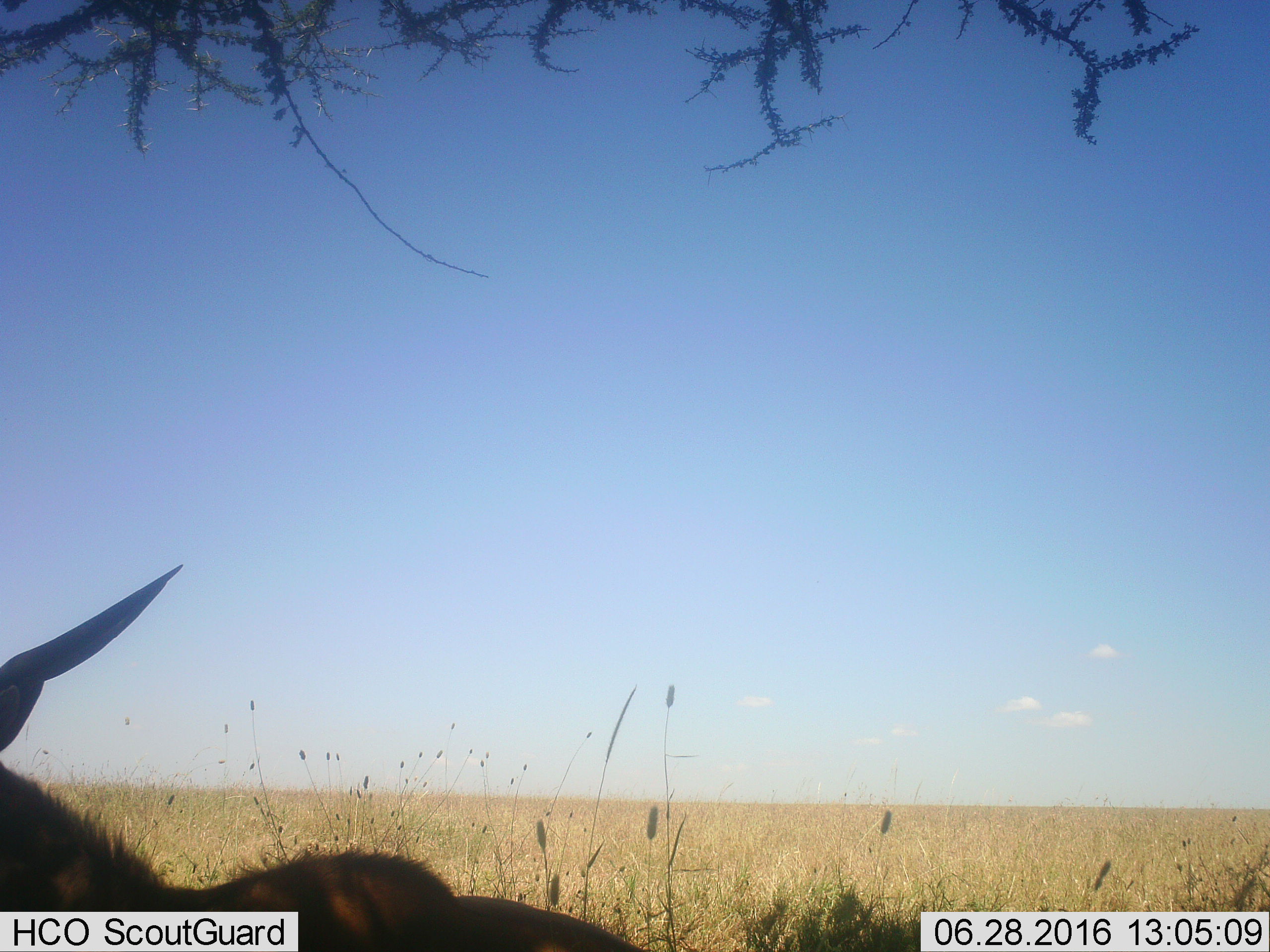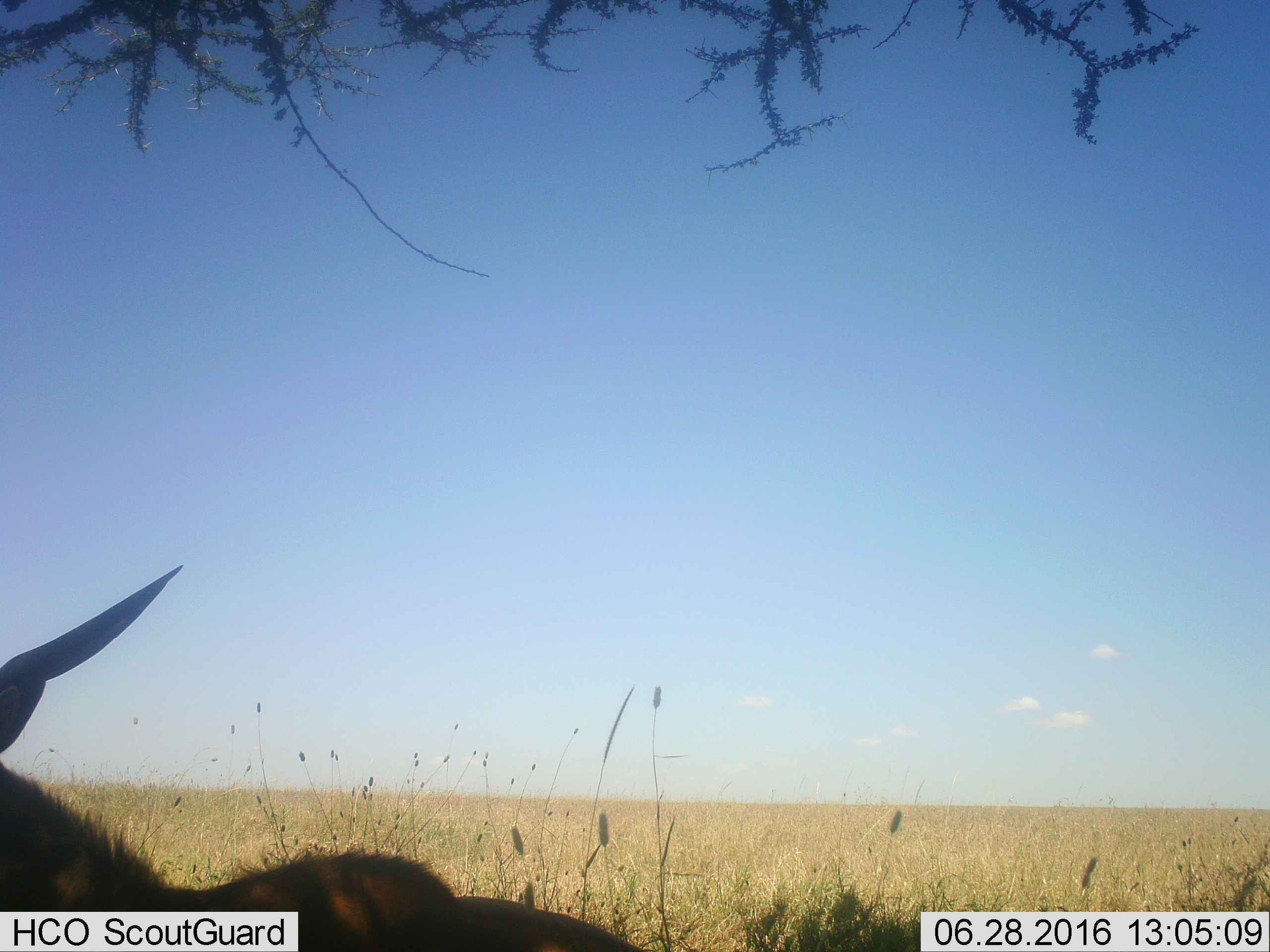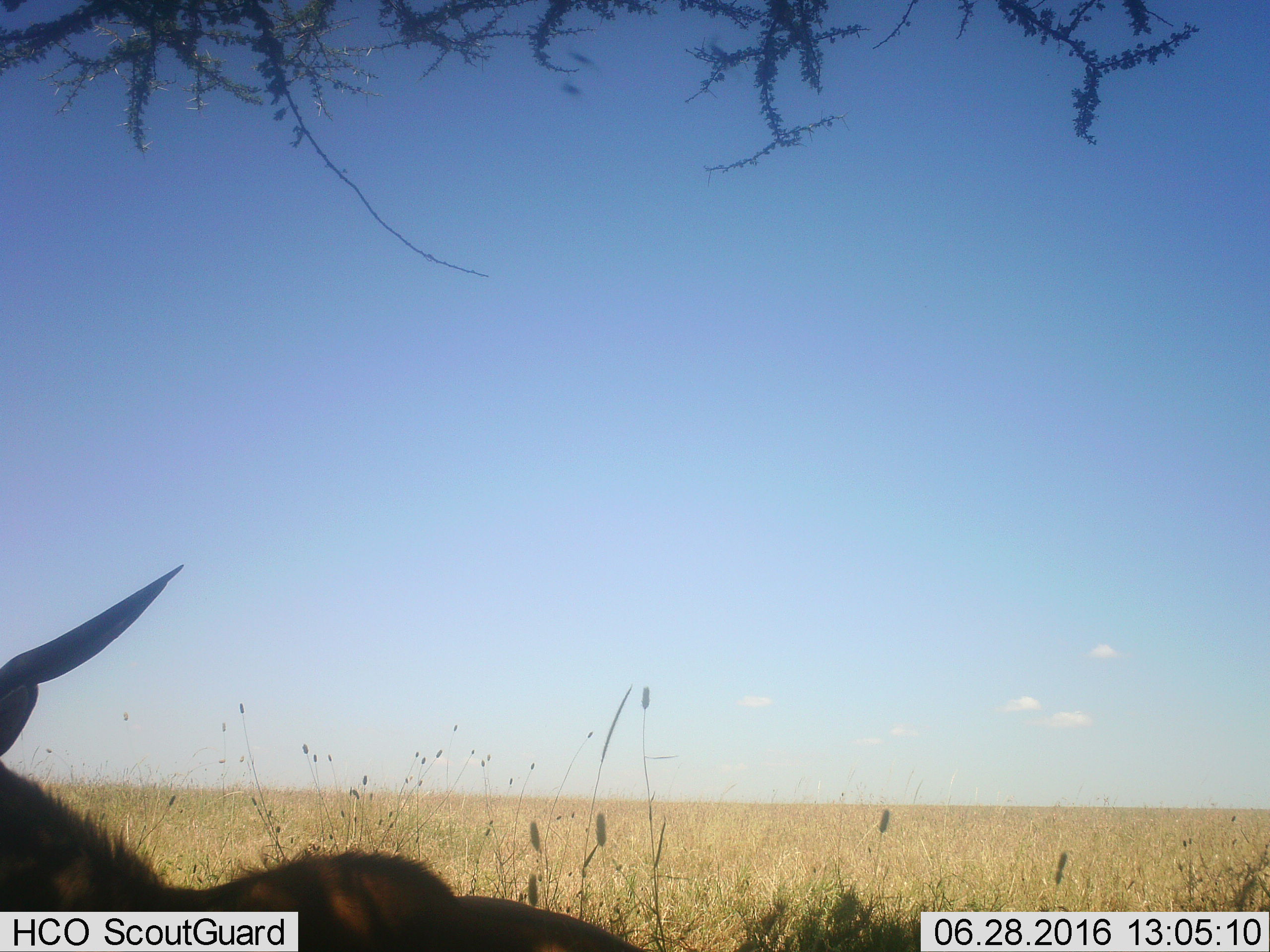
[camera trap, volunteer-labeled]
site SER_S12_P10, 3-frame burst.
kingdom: Animalia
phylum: Chordata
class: Mammalia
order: Artiodactyla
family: Bovidae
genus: Tragelaphus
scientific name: Tragelaphus scriptus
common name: bushbuck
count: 1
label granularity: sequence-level